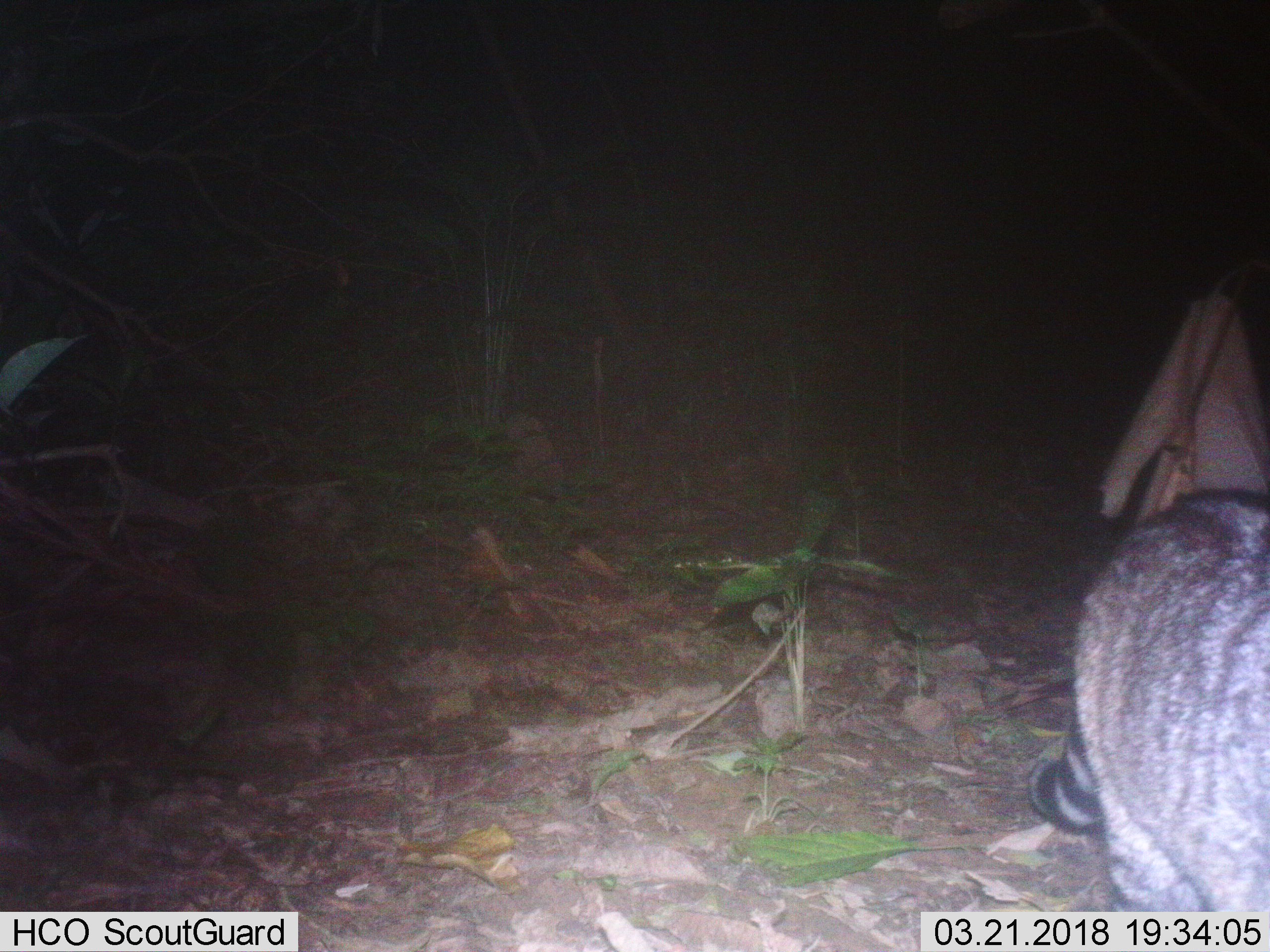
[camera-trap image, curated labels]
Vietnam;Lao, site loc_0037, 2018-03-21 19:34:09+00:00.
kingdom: Animalia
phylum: Chordata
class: Mammalia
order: Carnivora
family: Viverridae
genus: Viverra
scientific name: Viverra zibetha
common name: large indian civet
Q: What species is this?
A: Large indian civet (Viverra zibetha).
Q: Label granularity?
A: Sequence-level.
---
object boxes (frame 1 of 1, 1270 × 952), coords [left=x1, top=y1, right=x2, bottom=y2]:
large indian civet: [left=1021, top=486, right=1270, bottom=911]